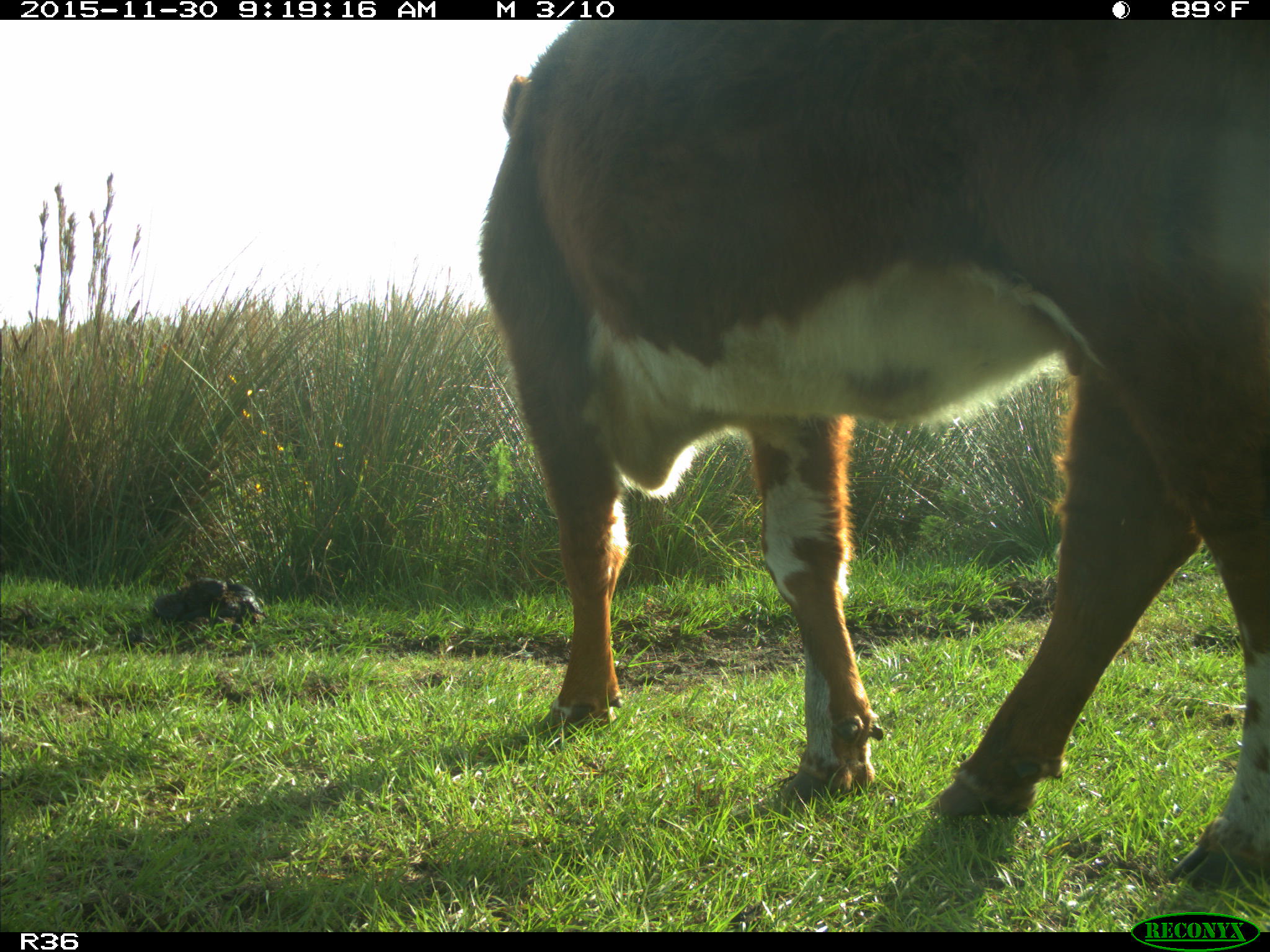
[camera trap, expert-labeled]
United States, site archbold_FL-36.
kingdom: Animalia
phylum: Chordata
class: Mammalia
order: Artiodactyla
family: Bovidae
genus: Bos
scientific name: Bos taurus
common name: domestic cow